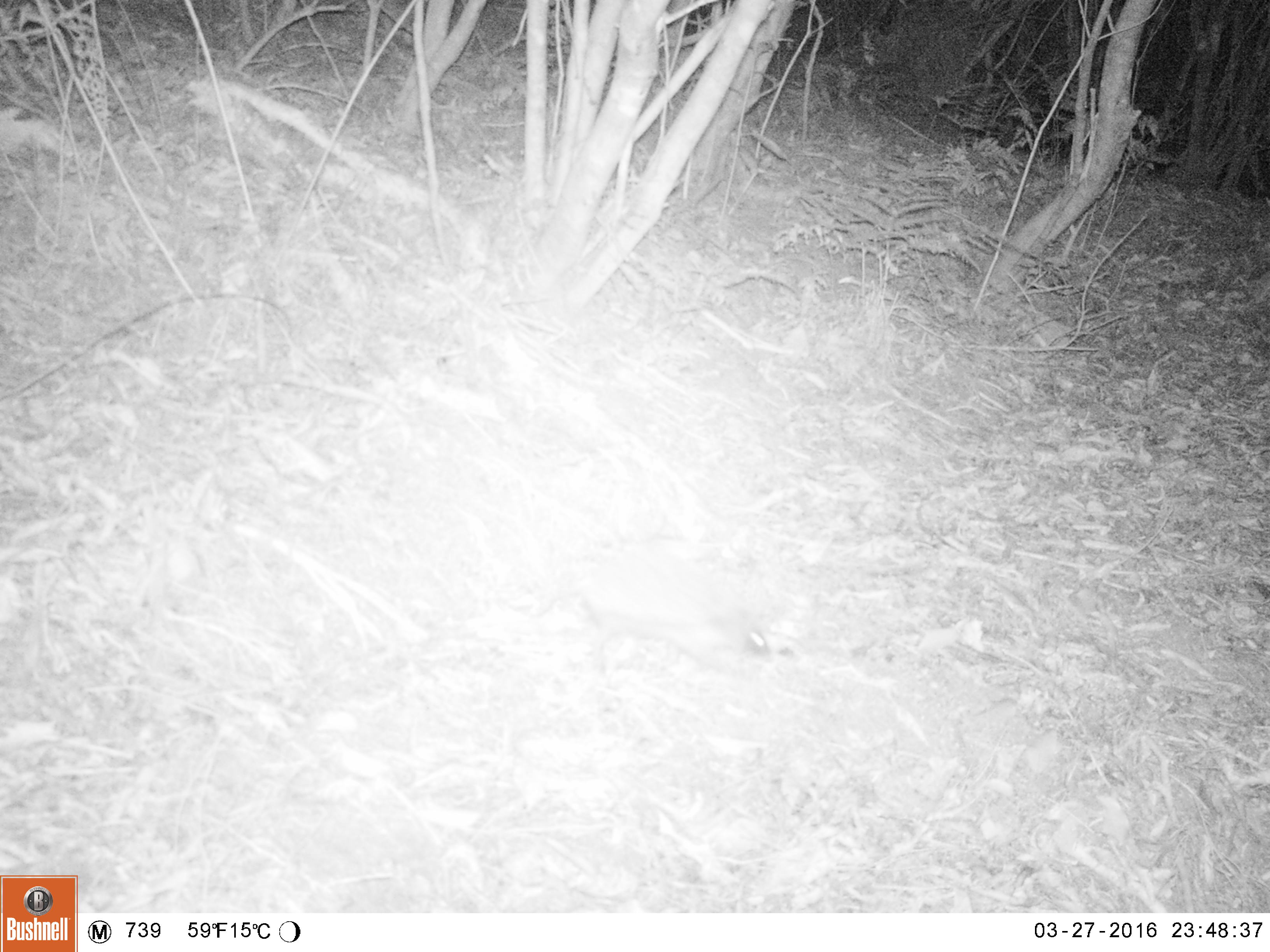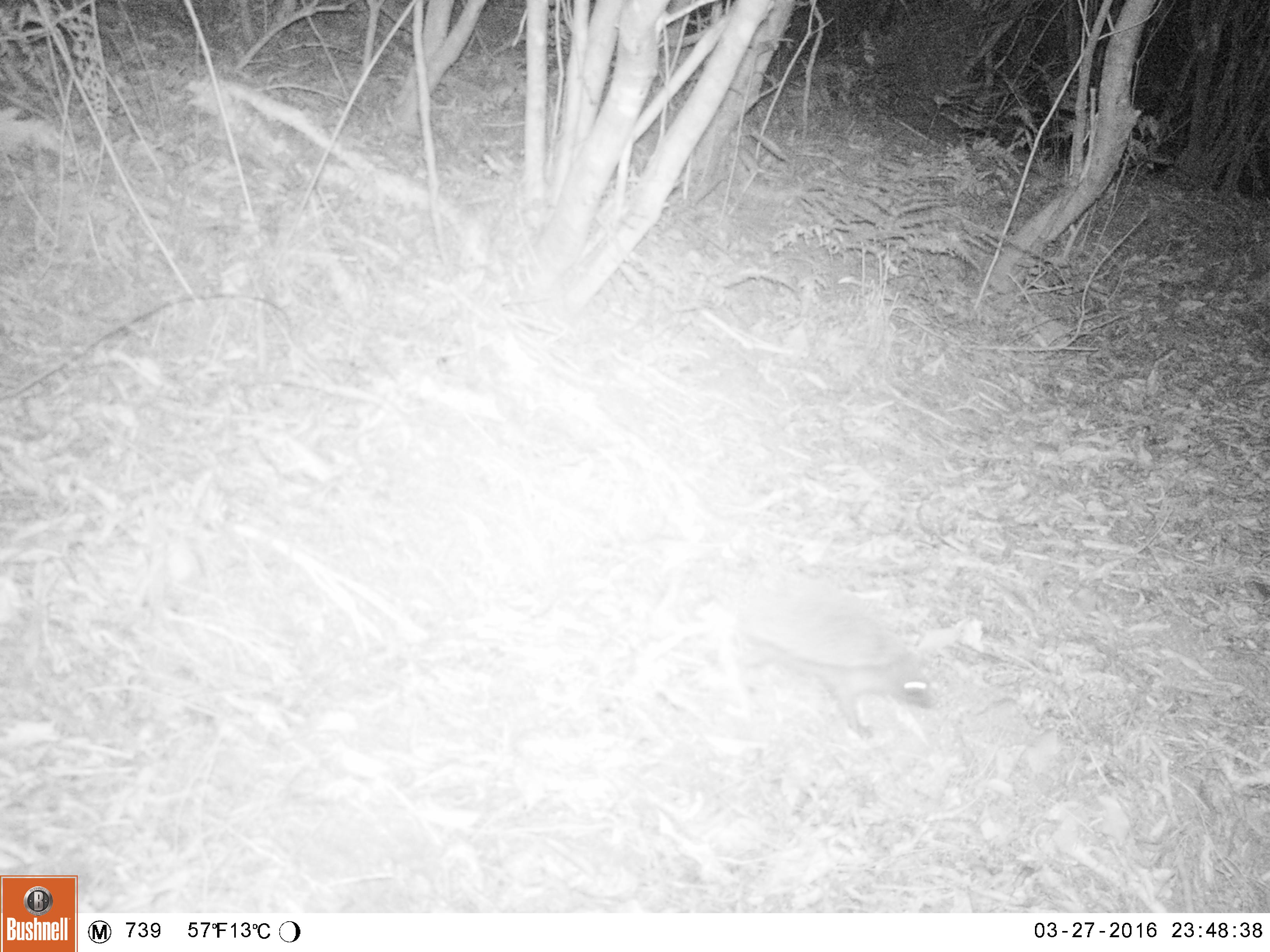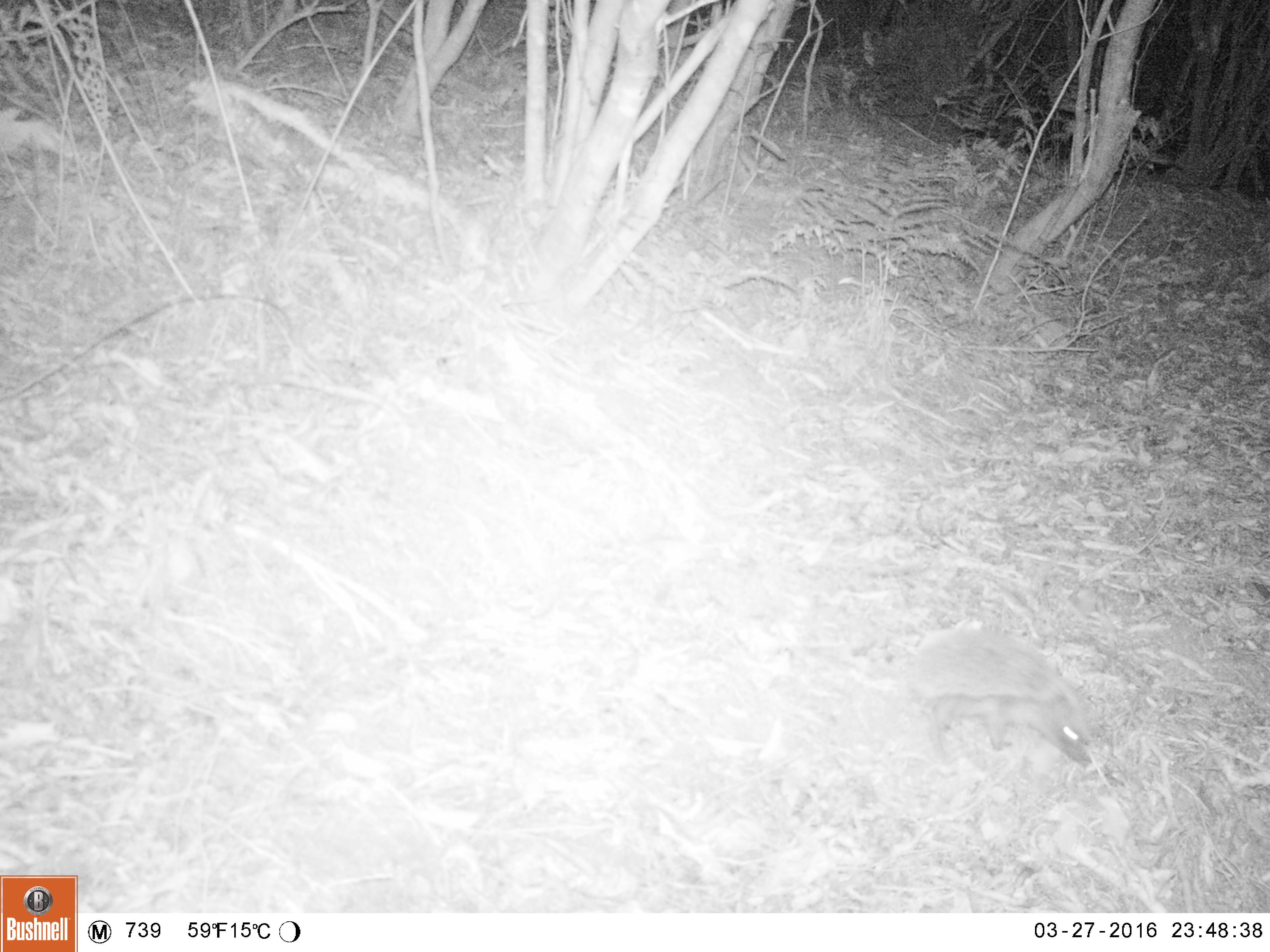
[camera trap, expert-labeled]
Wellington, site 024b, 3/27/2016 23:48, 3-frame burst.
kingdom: Animalia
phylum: Chordata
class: Mammalia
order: Eulipotyphla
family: Erinaceidae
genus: Erinaceus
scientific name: Erinaceus europaeus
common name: hedgehog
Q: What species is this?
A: Hedgehog (Erinaceus europaeus).